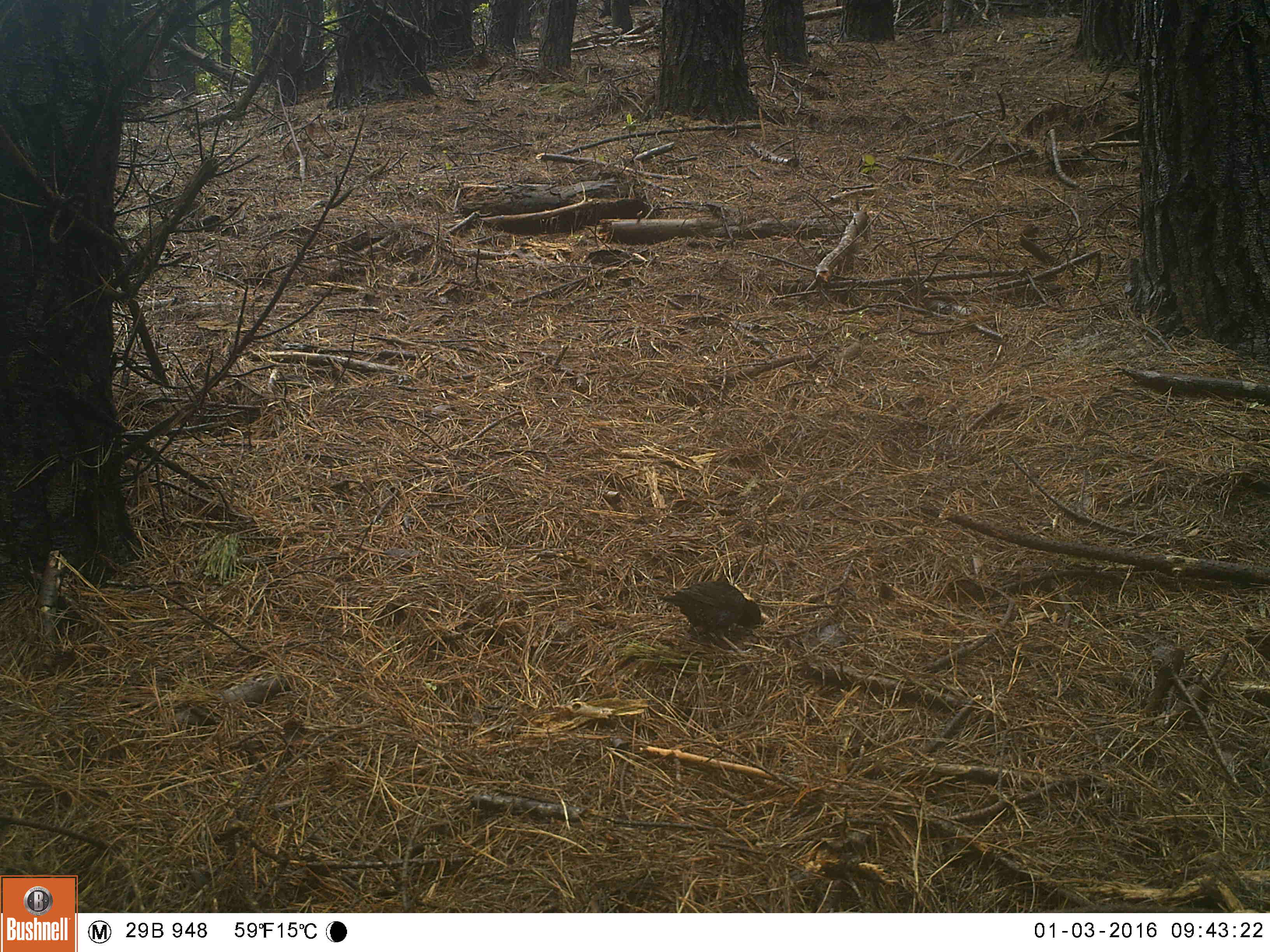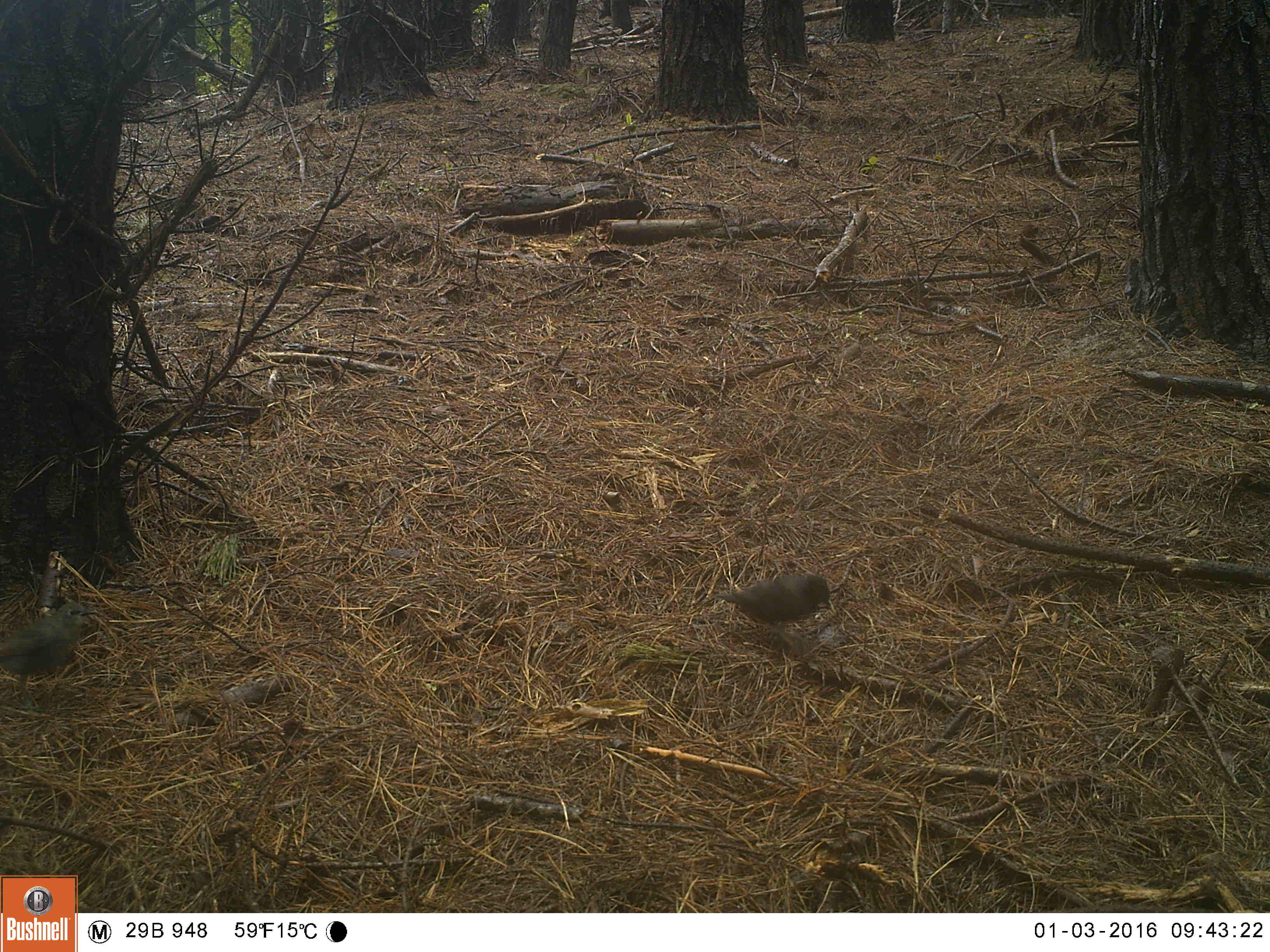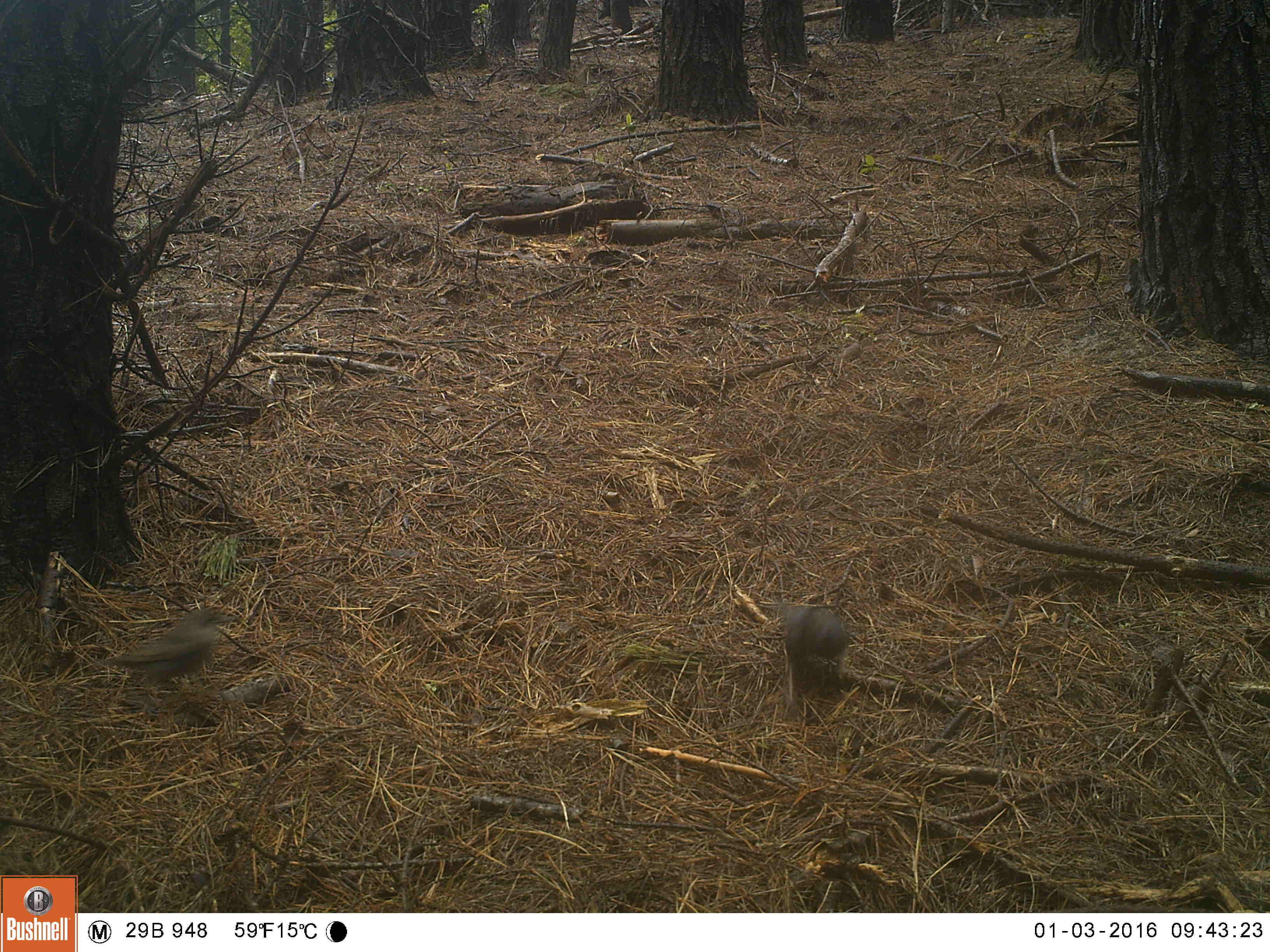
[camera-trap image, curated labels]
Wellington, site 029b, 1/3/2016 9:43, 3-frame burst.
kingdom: Animalia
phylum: Chordata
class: Aves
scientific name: Aves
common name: bird